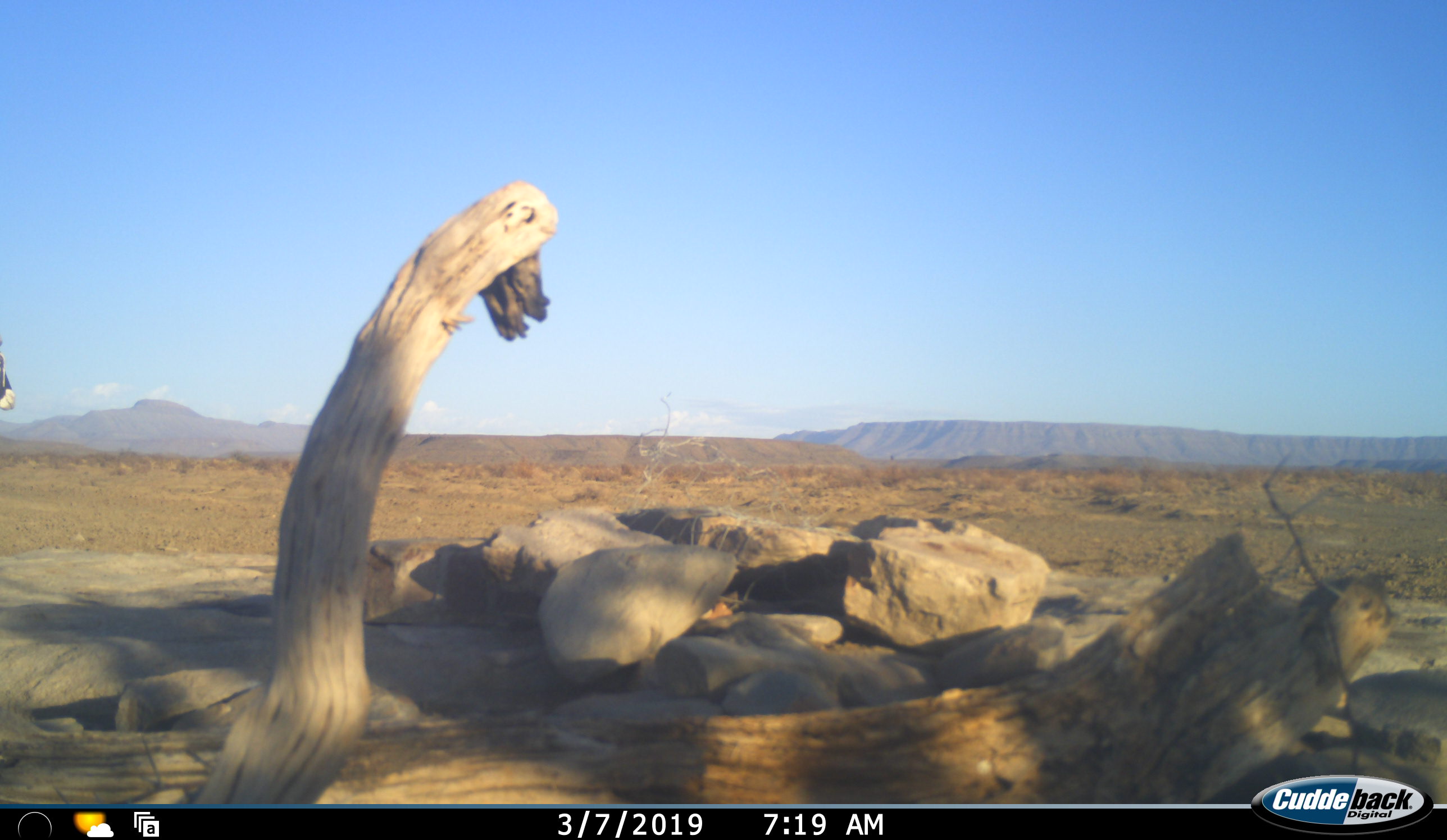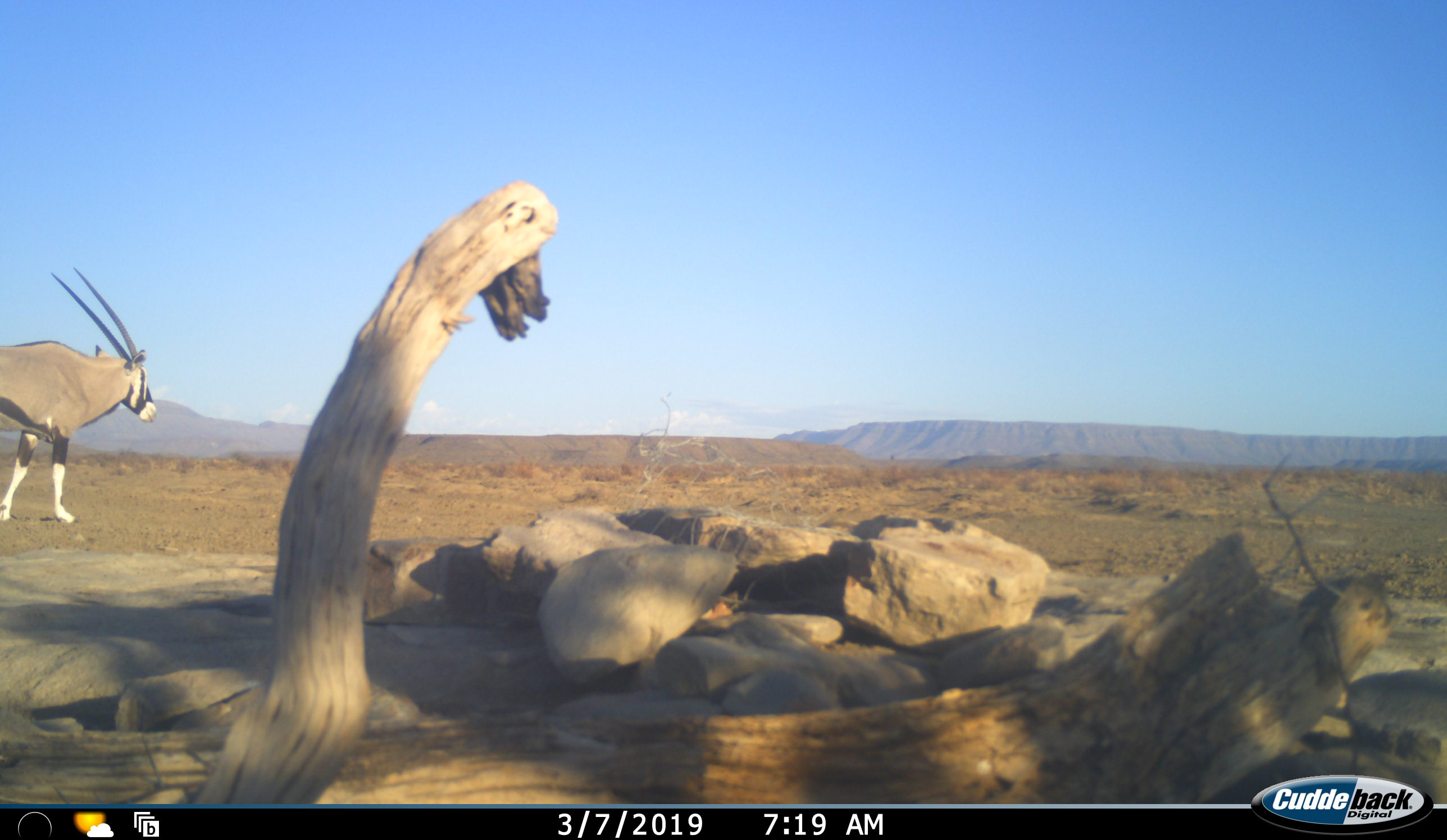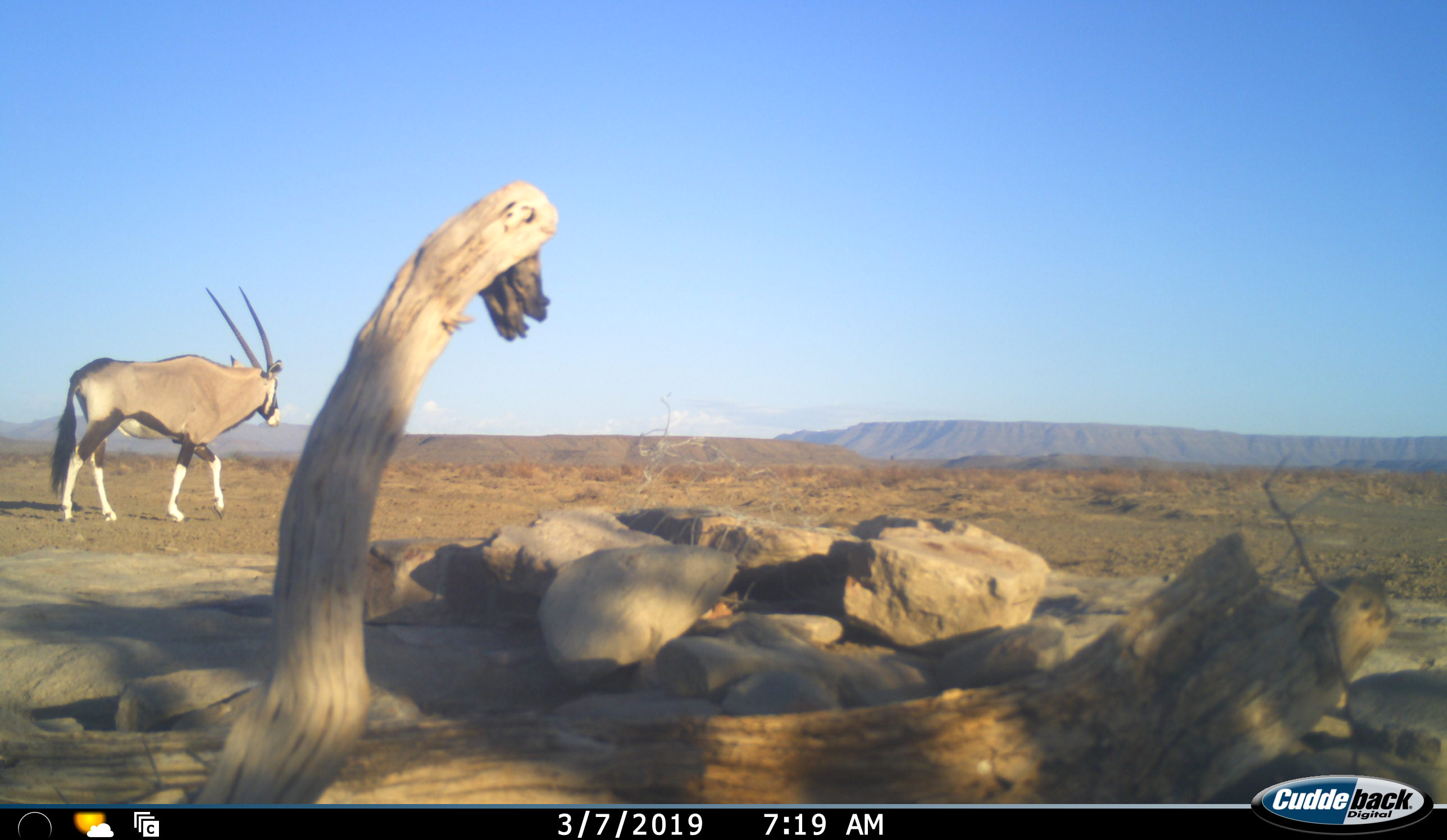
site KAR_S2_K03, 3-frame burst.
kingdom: Animalia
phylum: Chordata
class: Mammalia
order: Artiodactyla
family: Bovidae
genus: Oryx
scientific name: Oryx gazella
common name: gemsbok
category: oryx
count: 1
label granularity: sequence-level